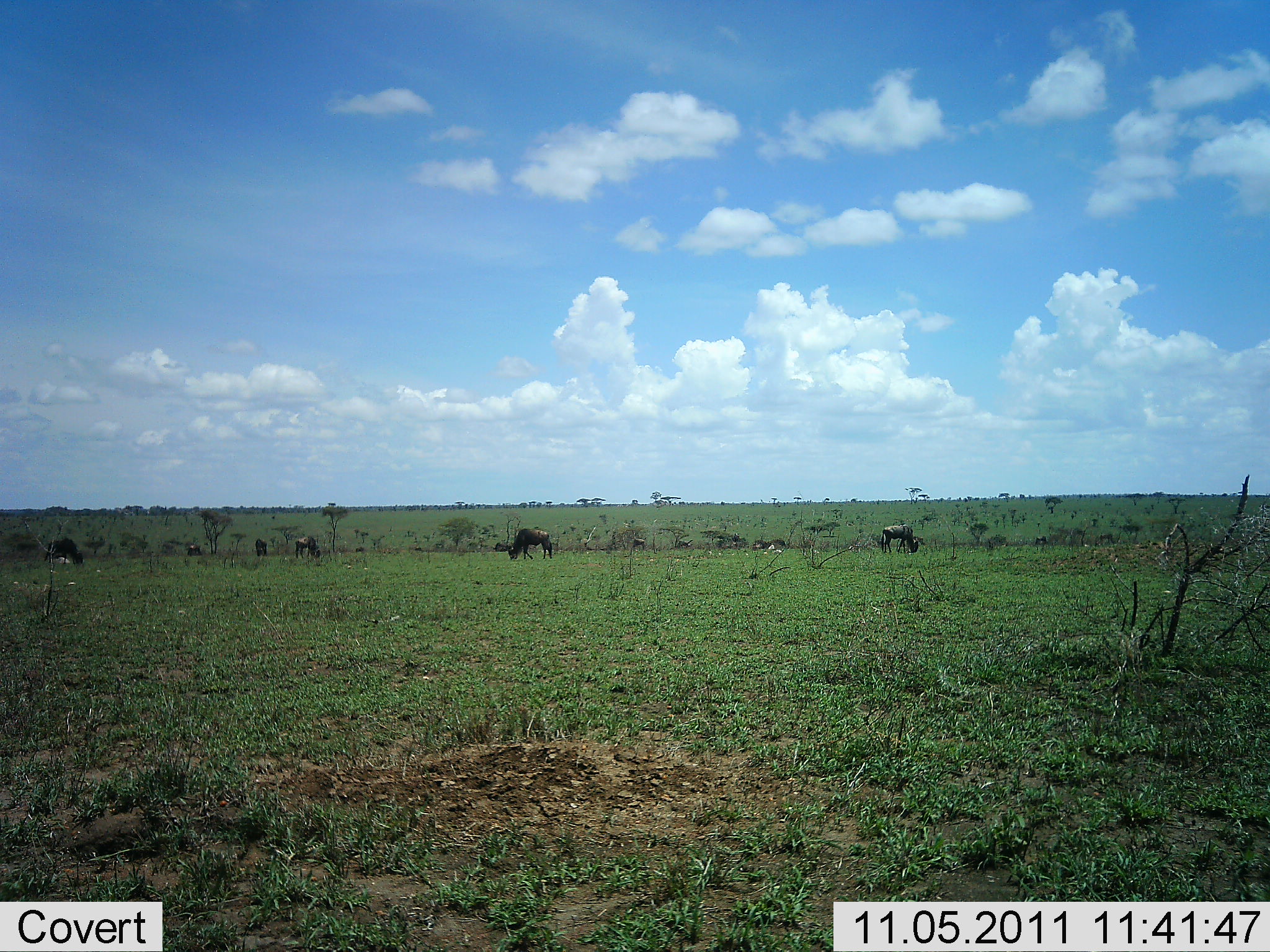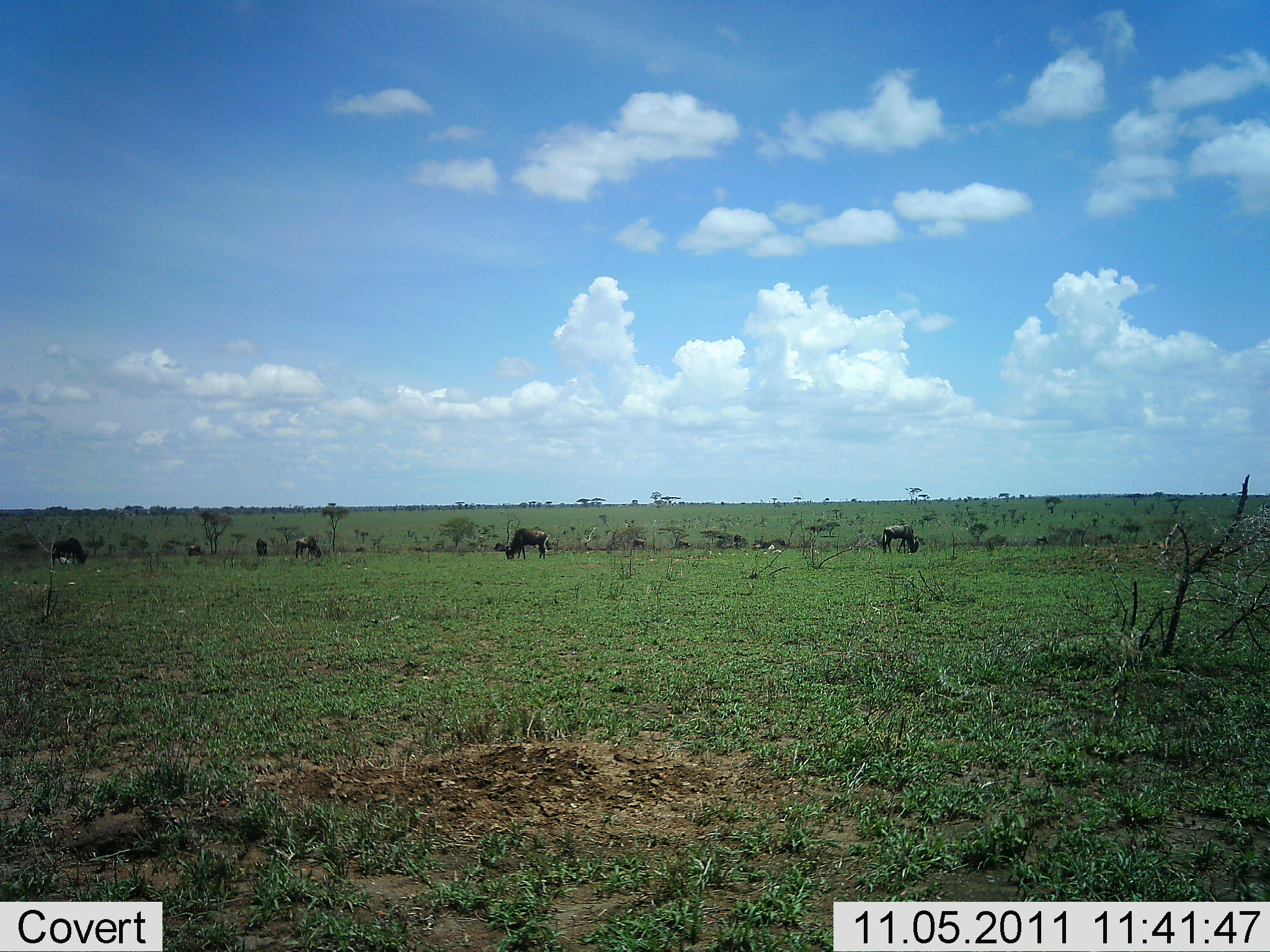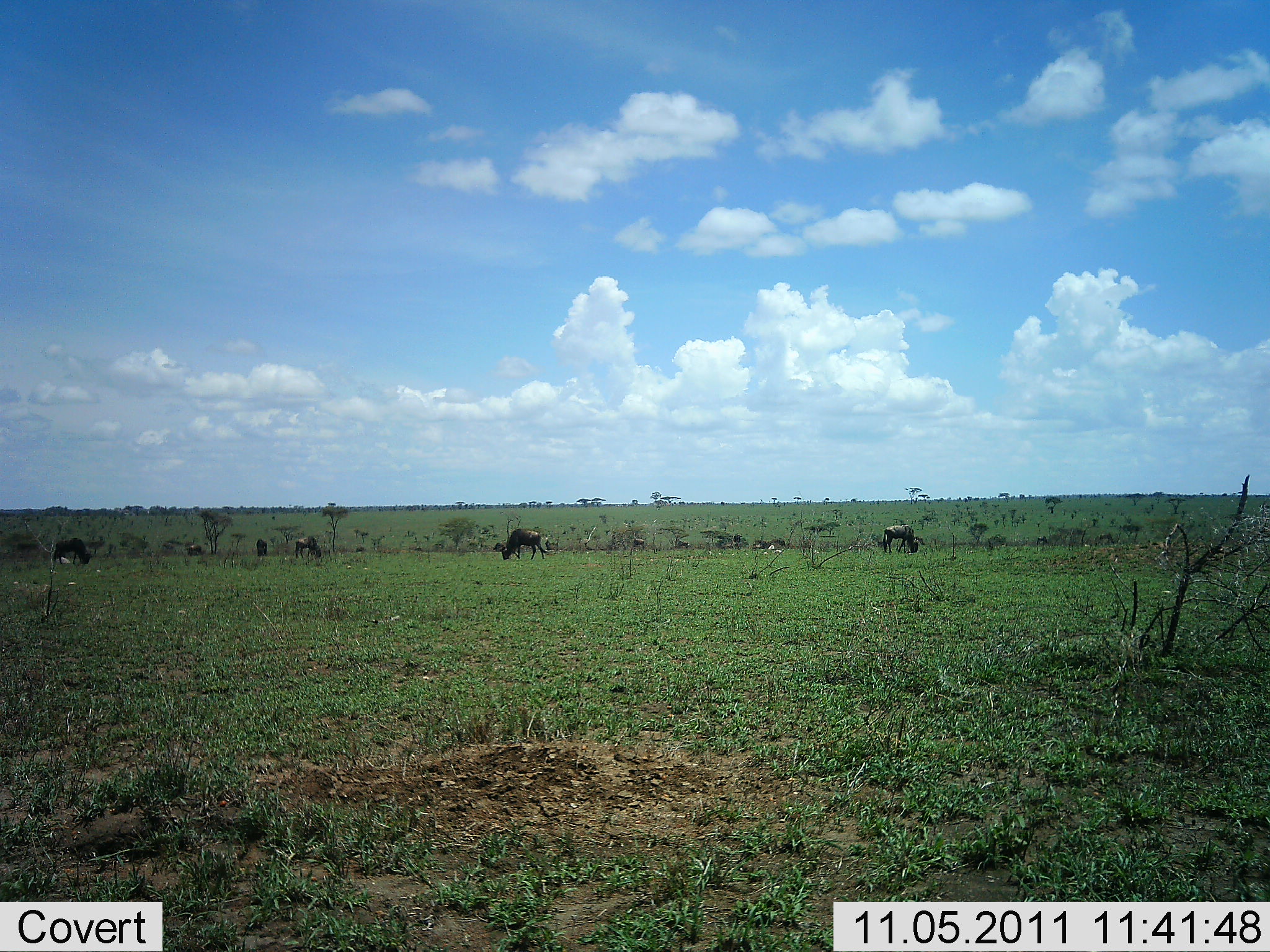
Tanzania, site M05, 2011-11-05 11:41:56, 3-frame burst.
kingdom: Animalia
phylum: Chordata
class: Mammalia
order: Artiodactyla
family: Bovidae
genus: Connochaetes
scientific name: Connochaetes taurinus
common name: blue wildebeest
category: wildebeest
Wildebeest (blue wildebeest) (Connochaetes taurinus), count 5. Behavior (volunteer vote fractions): standing 23%, resting 8%, moving 15%, interacting 0%. Young present (vote fraction): 0%. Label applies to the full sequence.